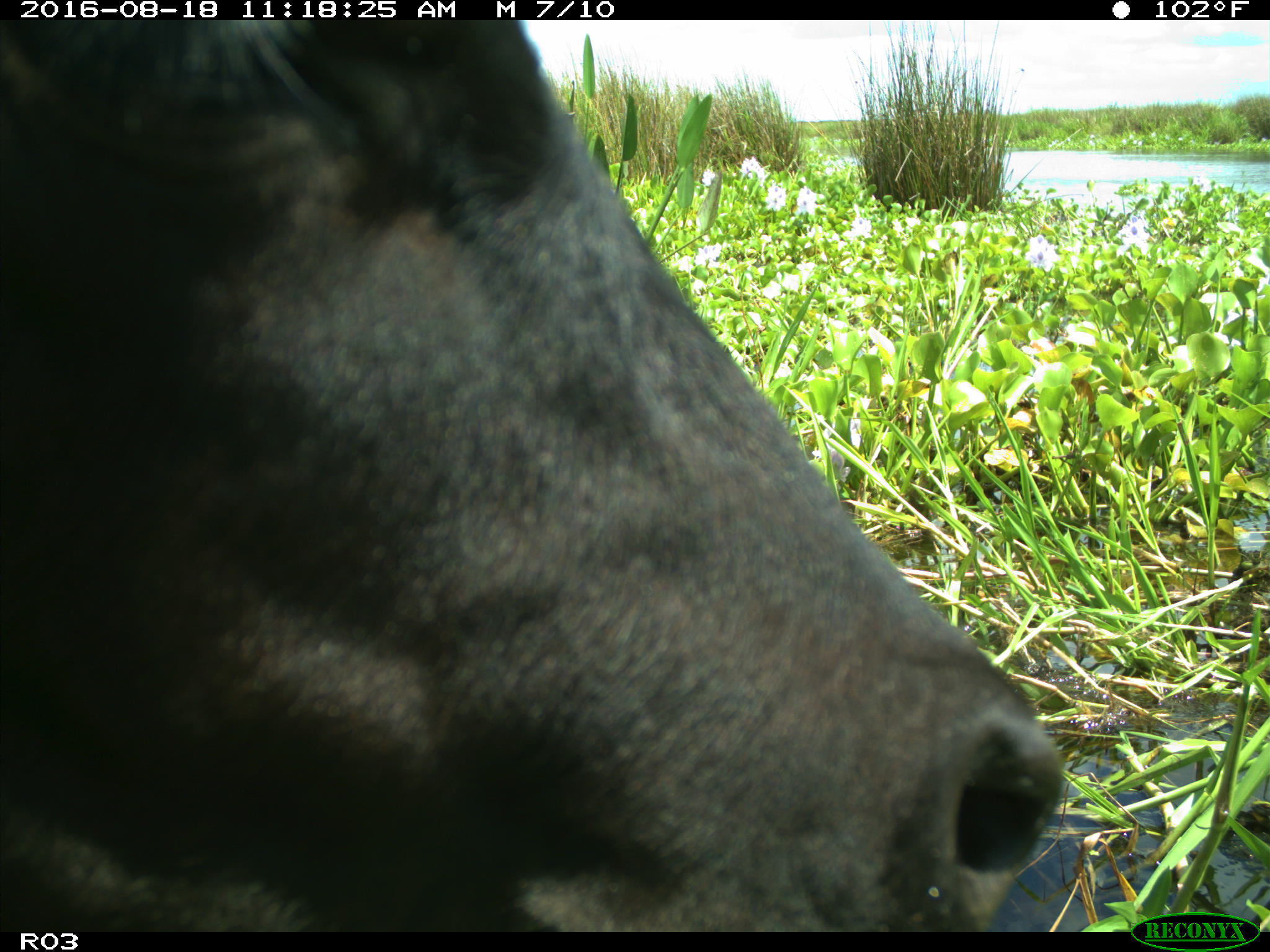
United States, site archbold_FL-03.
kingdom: Animalia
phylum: Chordata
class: Mammalia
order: Artiodactyla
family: Bovidae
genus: Bos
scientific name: Bos taurus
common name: domestic cow